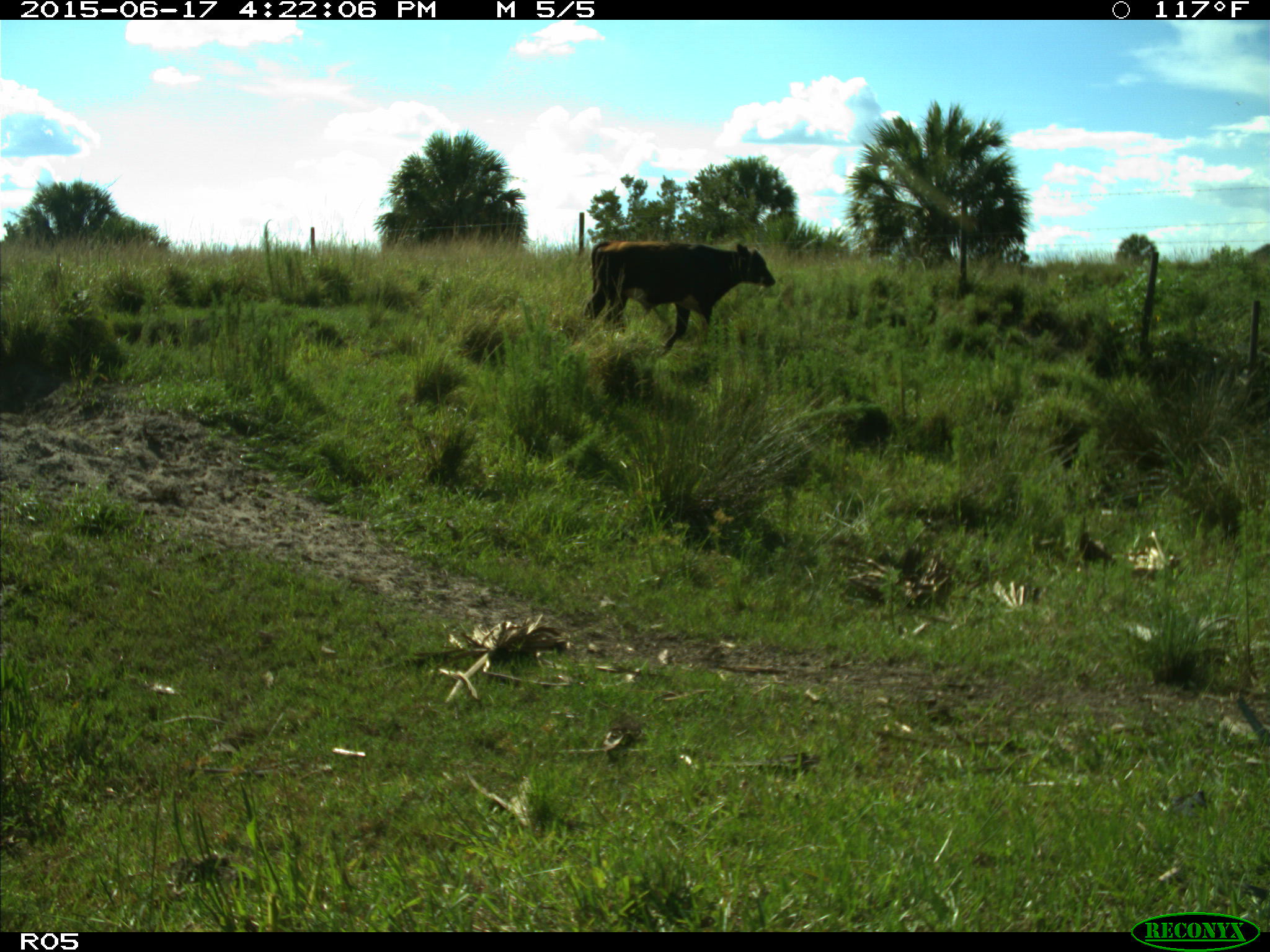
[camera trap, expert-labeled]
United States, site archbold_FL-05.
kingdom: Animalia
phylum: Chordata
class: Mammalia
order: Artiodactyla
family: Bovidae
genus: Bos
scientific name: Bos taurus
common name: domestic cow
Bos taurus (domestic cow).